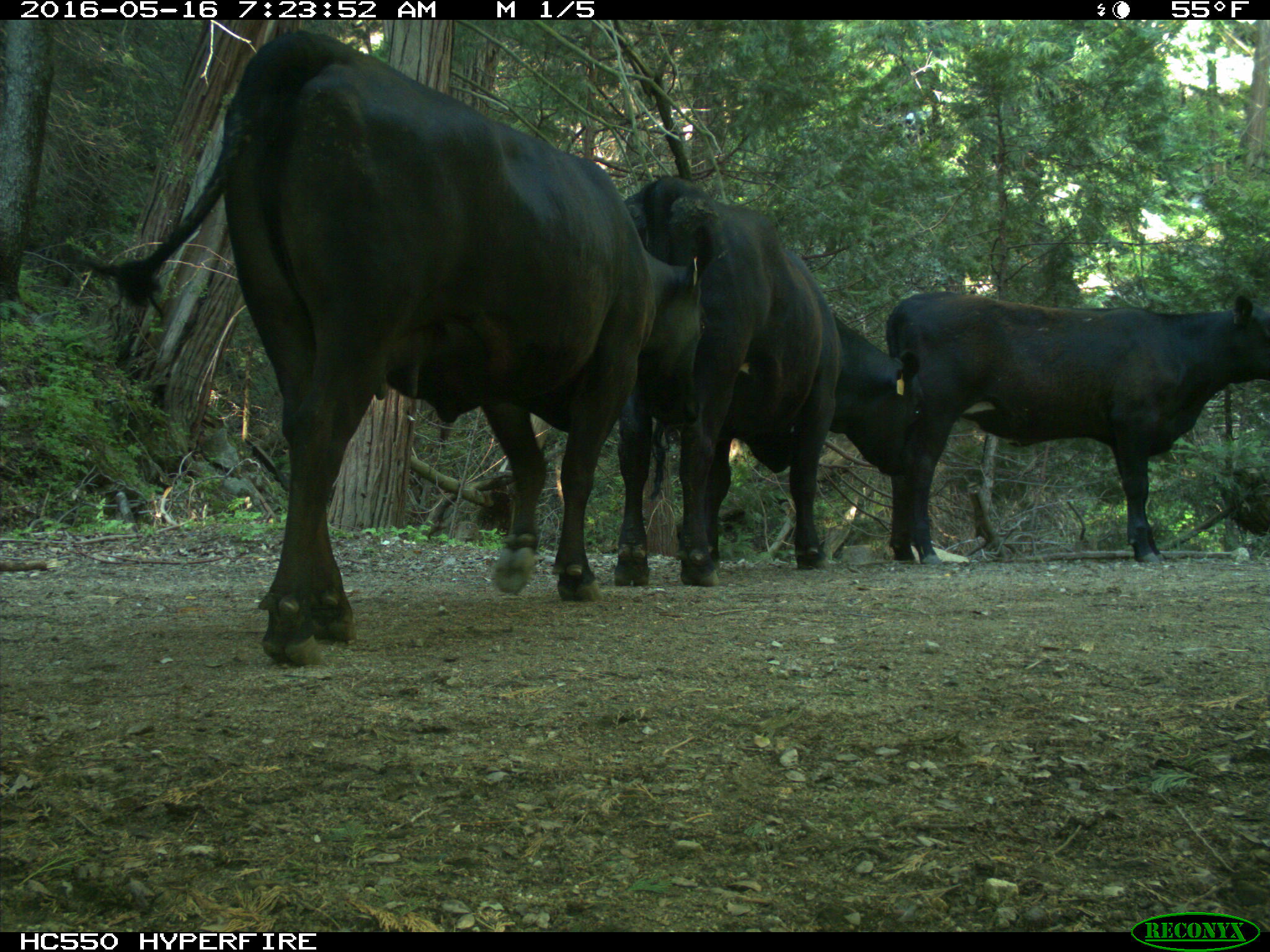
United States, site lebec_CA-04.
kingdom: Animalia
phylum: Chordata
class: Mammalia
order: Artiodactyla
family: Bovidae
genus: Bos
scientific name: Bos taurus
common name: domestic cow